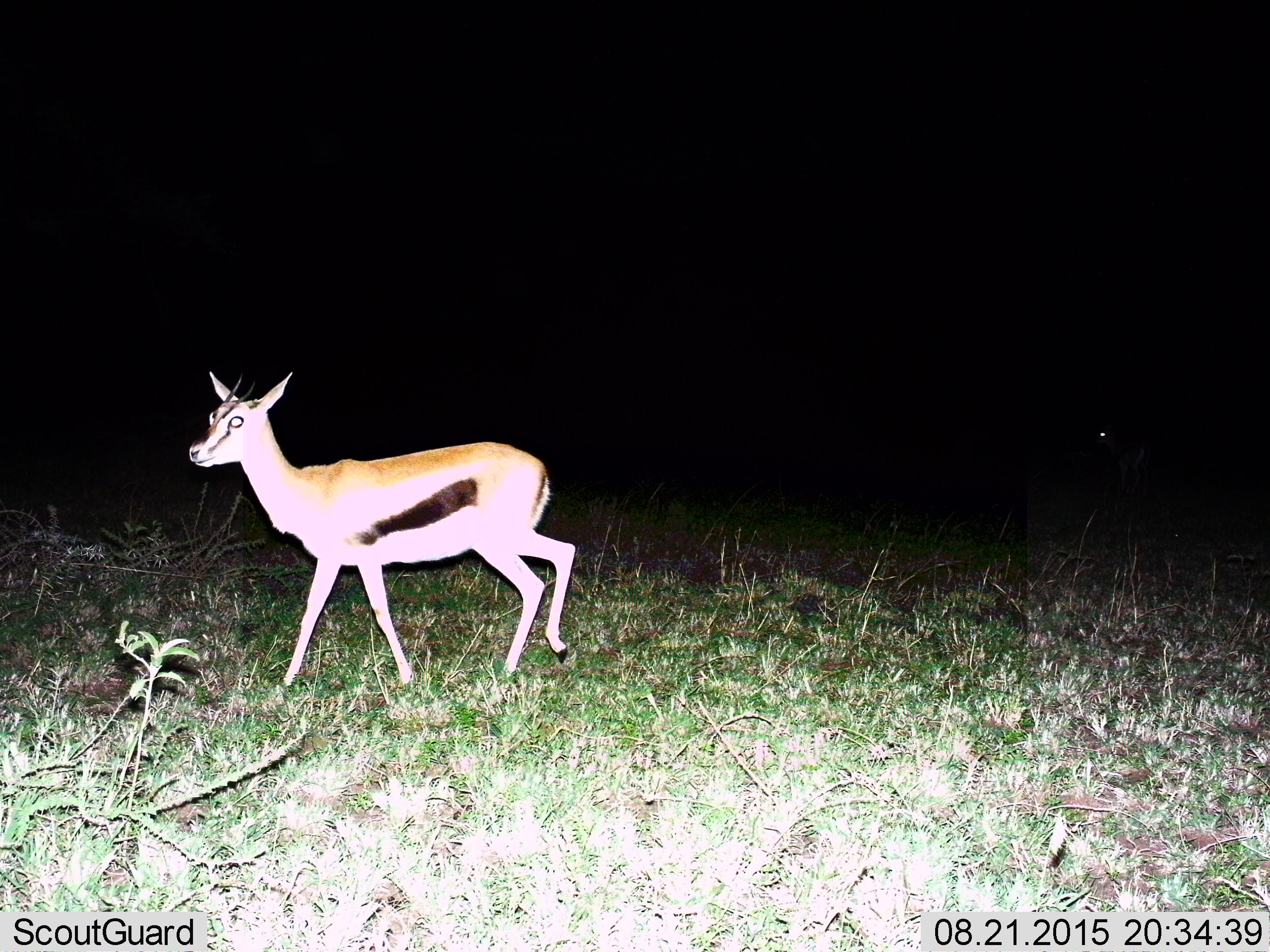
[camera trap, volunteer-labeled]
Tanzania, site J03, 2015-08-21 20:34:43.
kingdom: Animalia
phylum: Chordata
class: Mammalia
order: Artiodactyla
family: Bovidae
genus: Eudorcas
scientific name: Eudorcas thomsonii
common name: thomson's gazelle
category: gazellethomsons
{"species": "gazellethomsons (thomson's gazelle) (Eudorcas thomsonii)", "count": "2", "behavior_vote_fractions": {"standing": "20%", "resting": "0%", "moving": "90%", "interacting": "0%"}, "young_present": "10%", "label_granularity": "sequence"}